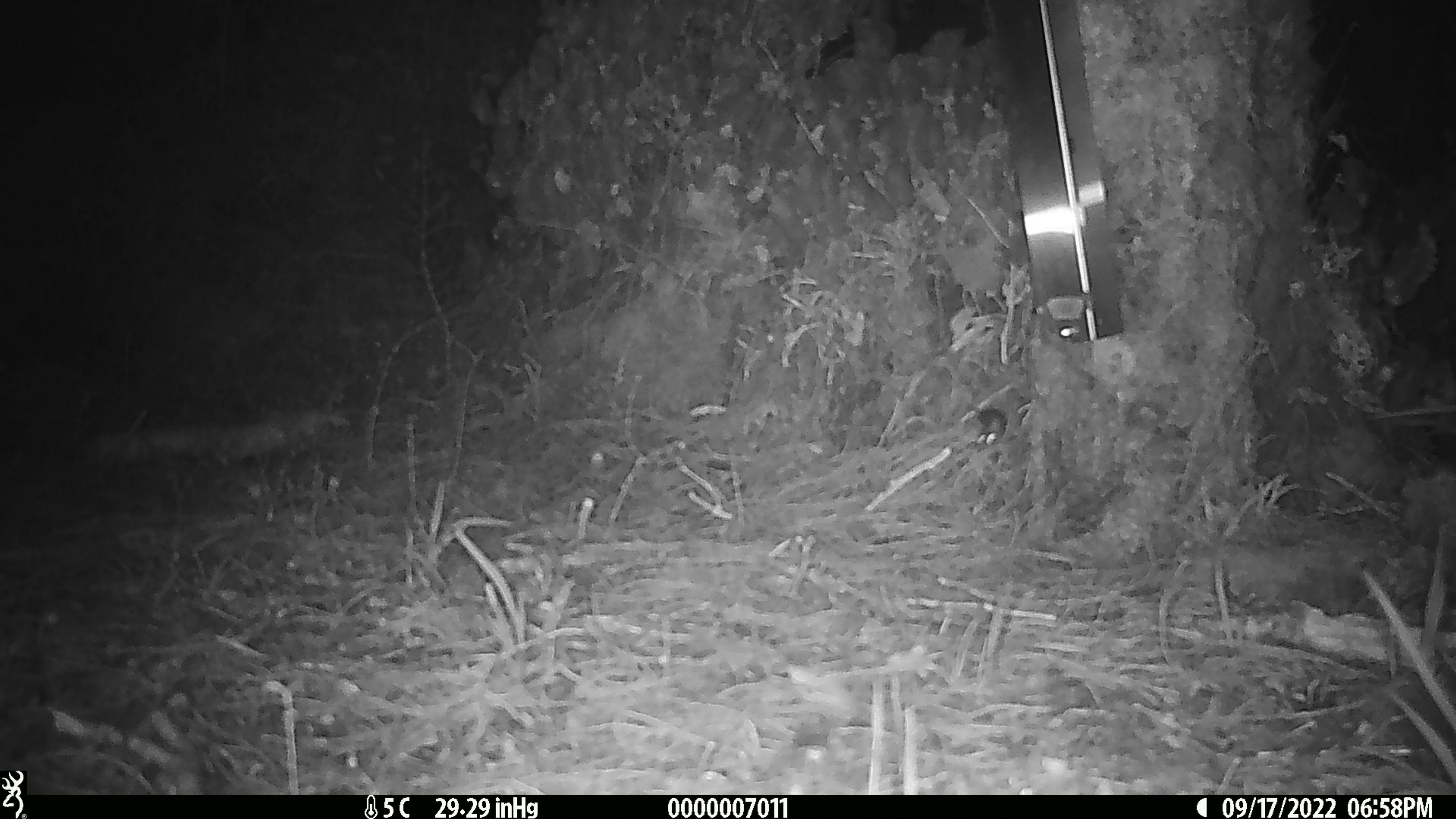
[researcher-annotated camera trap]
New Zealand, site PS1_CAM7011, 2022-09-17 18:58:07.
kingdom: Animalia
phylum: Chordata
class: Mammalia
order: Rodentia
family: Muridae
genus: Mus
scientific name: Mus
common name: mouse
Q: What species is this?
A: Mouse (Mus).